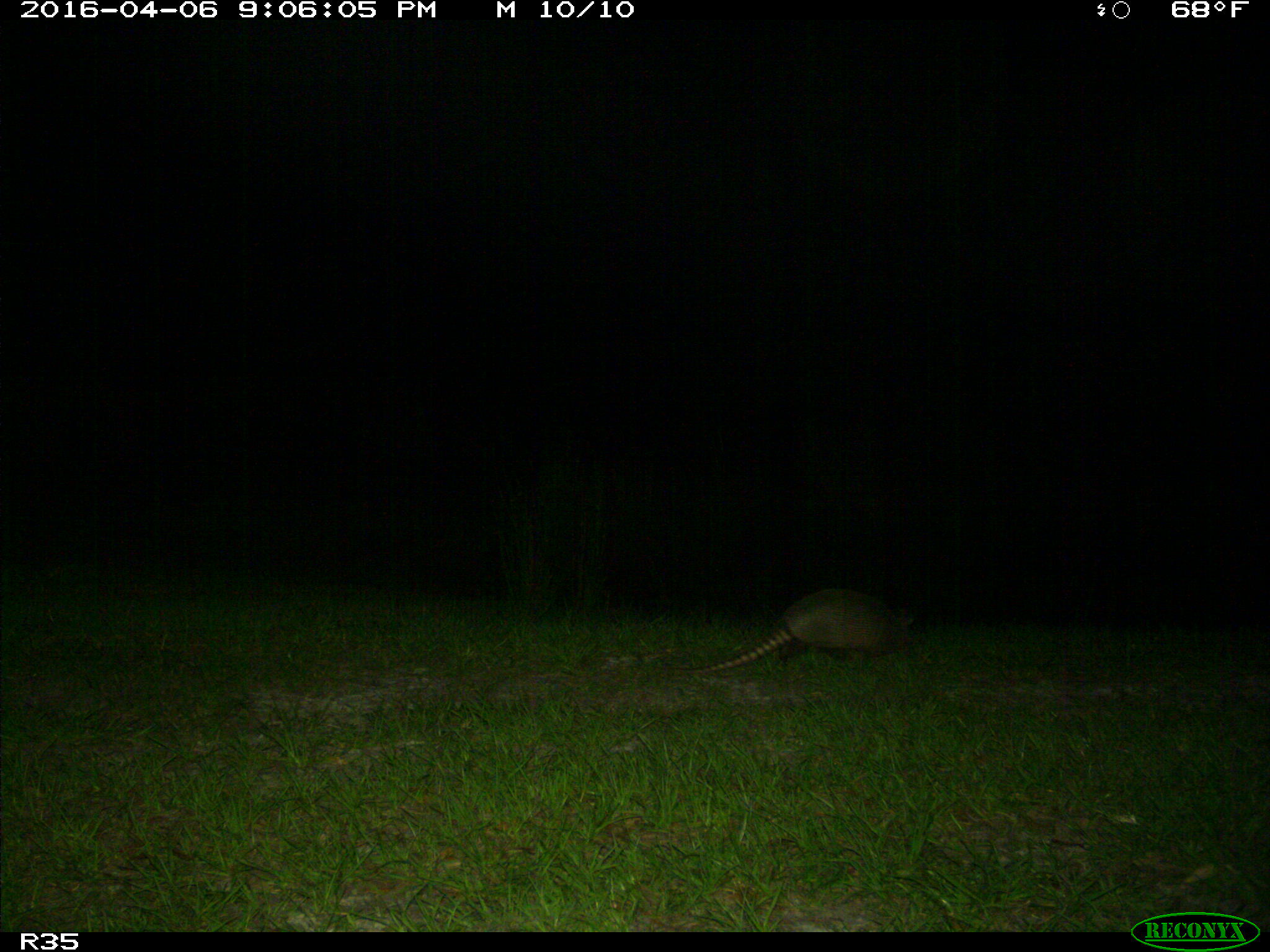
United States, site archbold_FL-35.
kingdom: Animalia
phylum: Chordata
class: Mammalia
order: Cingulata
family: Dasypodidae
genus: Dasypus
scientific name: Dasypus novemcinctus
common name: nine-banded armadillo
Dasypus novemcinctus (nine-banded armadillo).